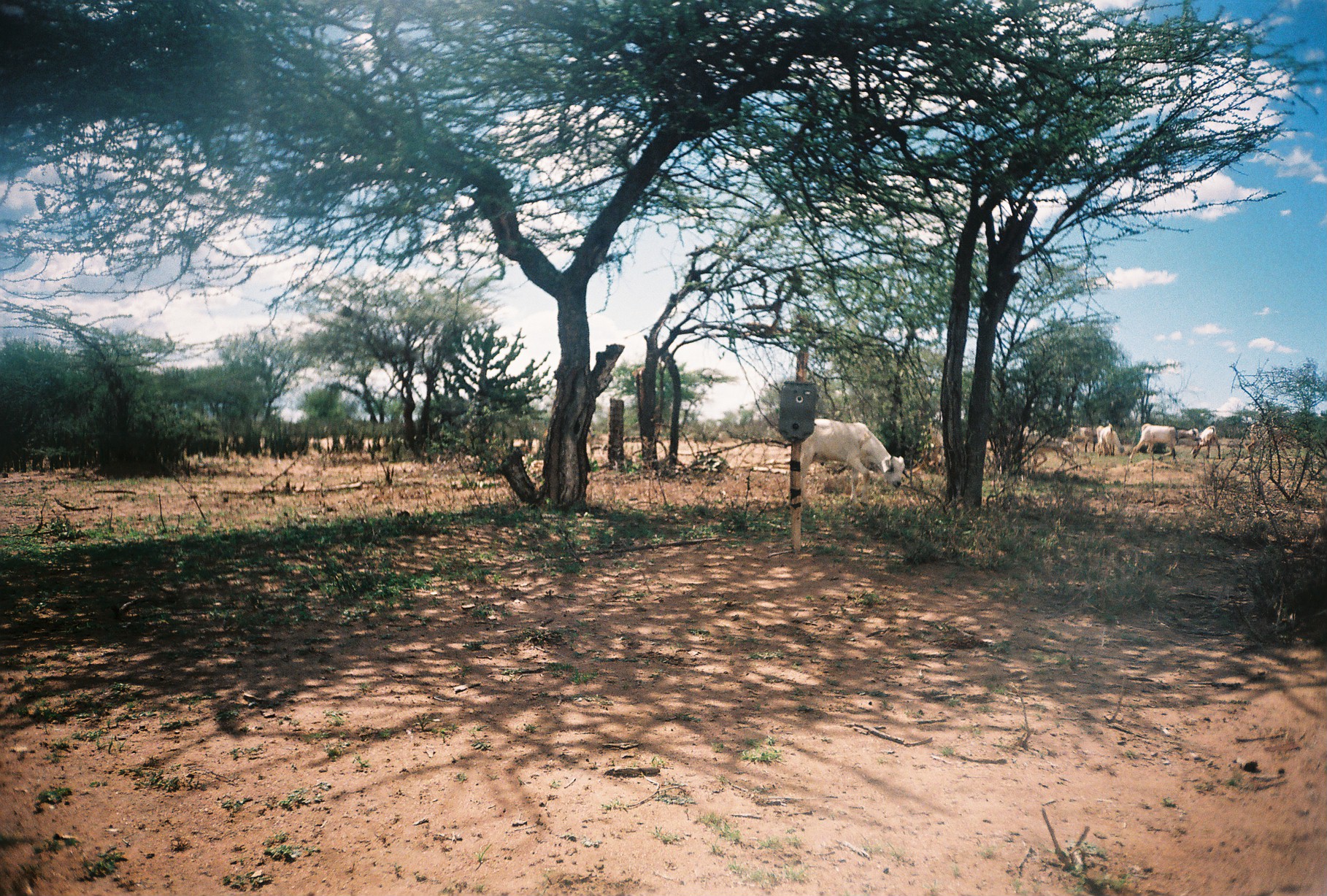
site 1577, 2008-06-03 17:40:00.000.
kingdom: Animalia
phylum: Chordata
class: Mammalia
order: Artiodactyla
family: Bovidae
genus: Capra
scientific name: Capra aegagrus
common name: wild goat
Capra aegagrus (wild goat), count 7.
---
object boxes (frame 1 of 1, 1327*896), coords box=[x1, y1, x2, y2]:
capra aegagrus: box=[798, 418, 908, 502]; box=[1130, 423, 1199, 464]; box=[1247, 421, 1301, 457]; box=[1096, 425, 1125, 456]; box=[1191, 426, 1220, 457]; box=[1098, 423, 1124, 453]; box=[1068, 424, 1096, 451]